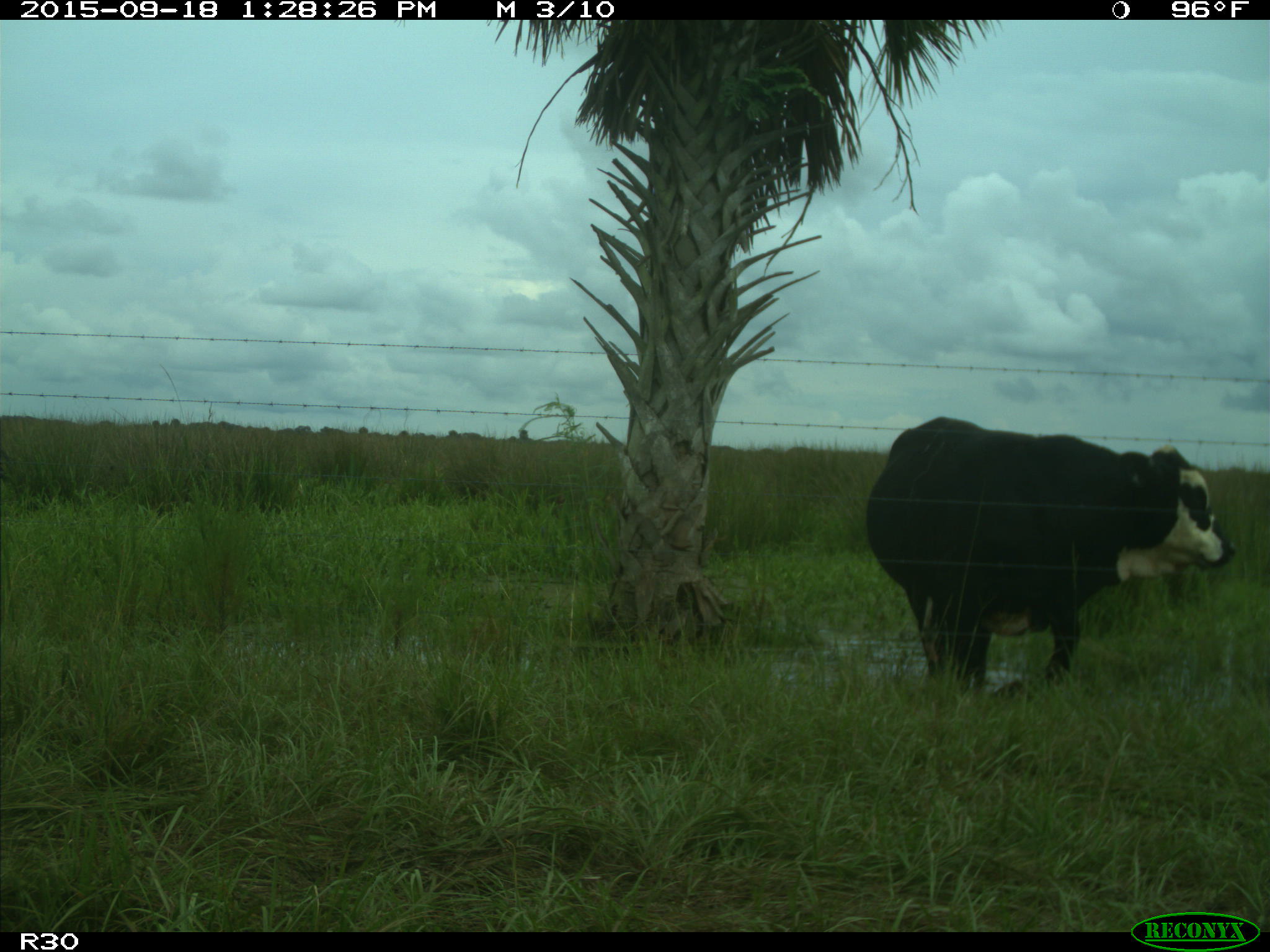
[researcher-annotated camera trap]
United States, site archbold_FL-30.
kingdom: Animalia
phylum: Chordata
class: Mammalia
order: Artiodactyla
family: Bovidae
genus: Bos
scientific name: Bos taurus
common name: domestic cow